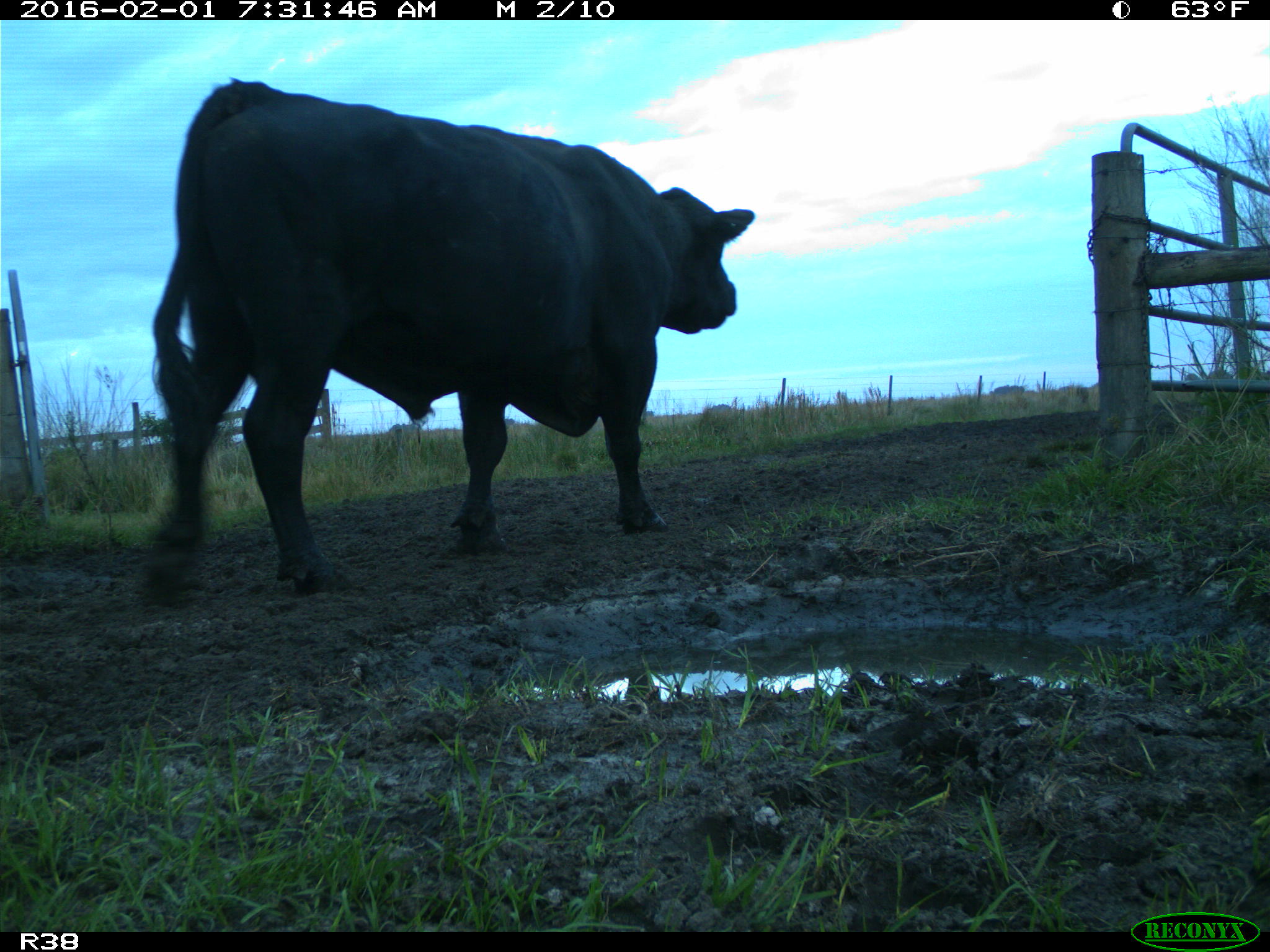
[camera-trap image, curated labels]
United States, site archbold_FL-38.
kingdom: Animalia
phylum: Chordata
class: Mammalia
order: Artiodactyla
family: Bovidae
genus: Bos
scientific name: Bos taurus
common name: domestic cow